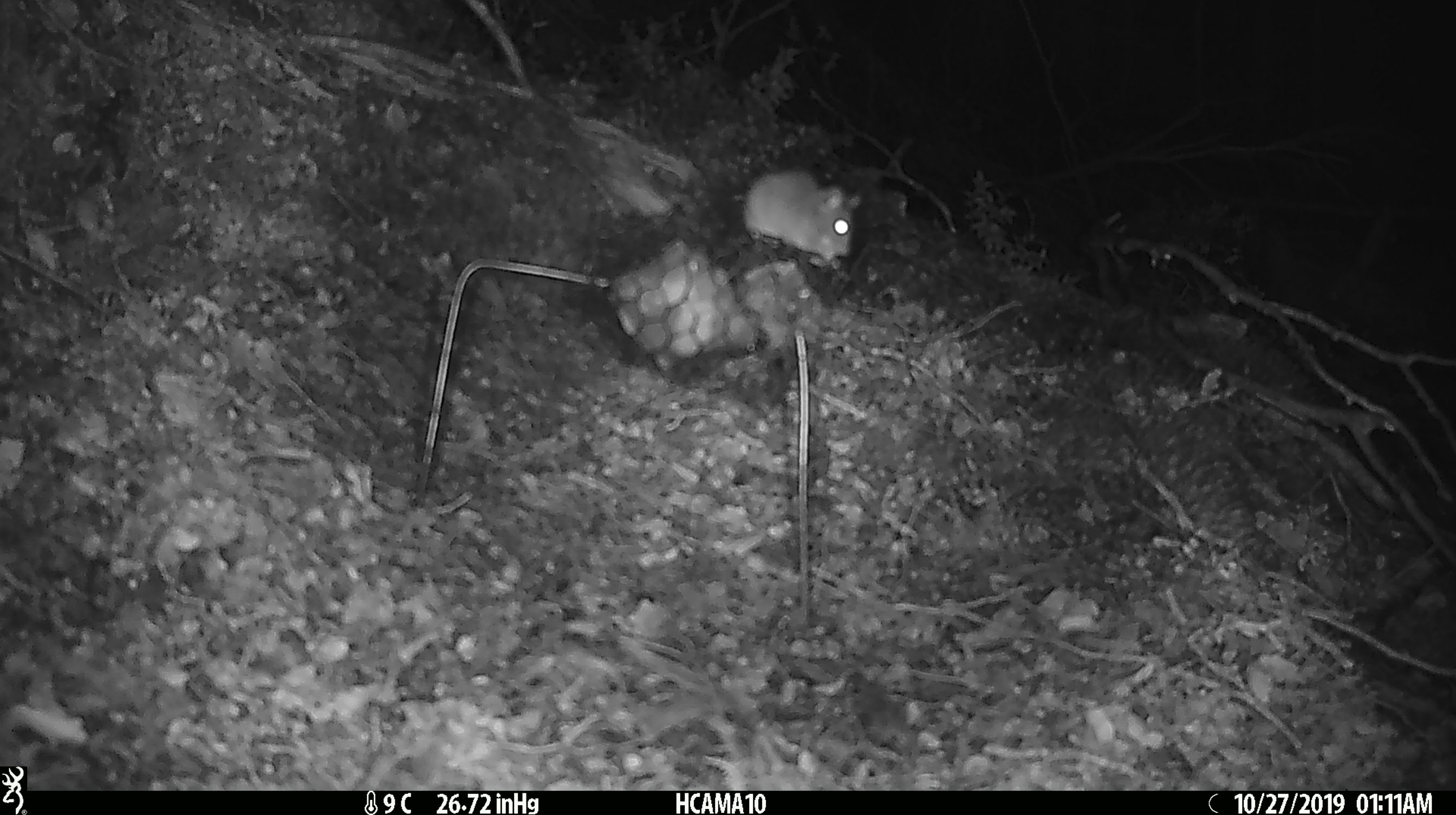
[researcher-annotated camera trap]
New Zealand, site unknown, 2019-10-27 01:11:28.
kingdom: Animalia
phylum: Chordata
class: Mammalia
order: Rodentia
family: Muridae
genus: Mus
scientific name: Mus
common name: mouse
Mouse (Mus).